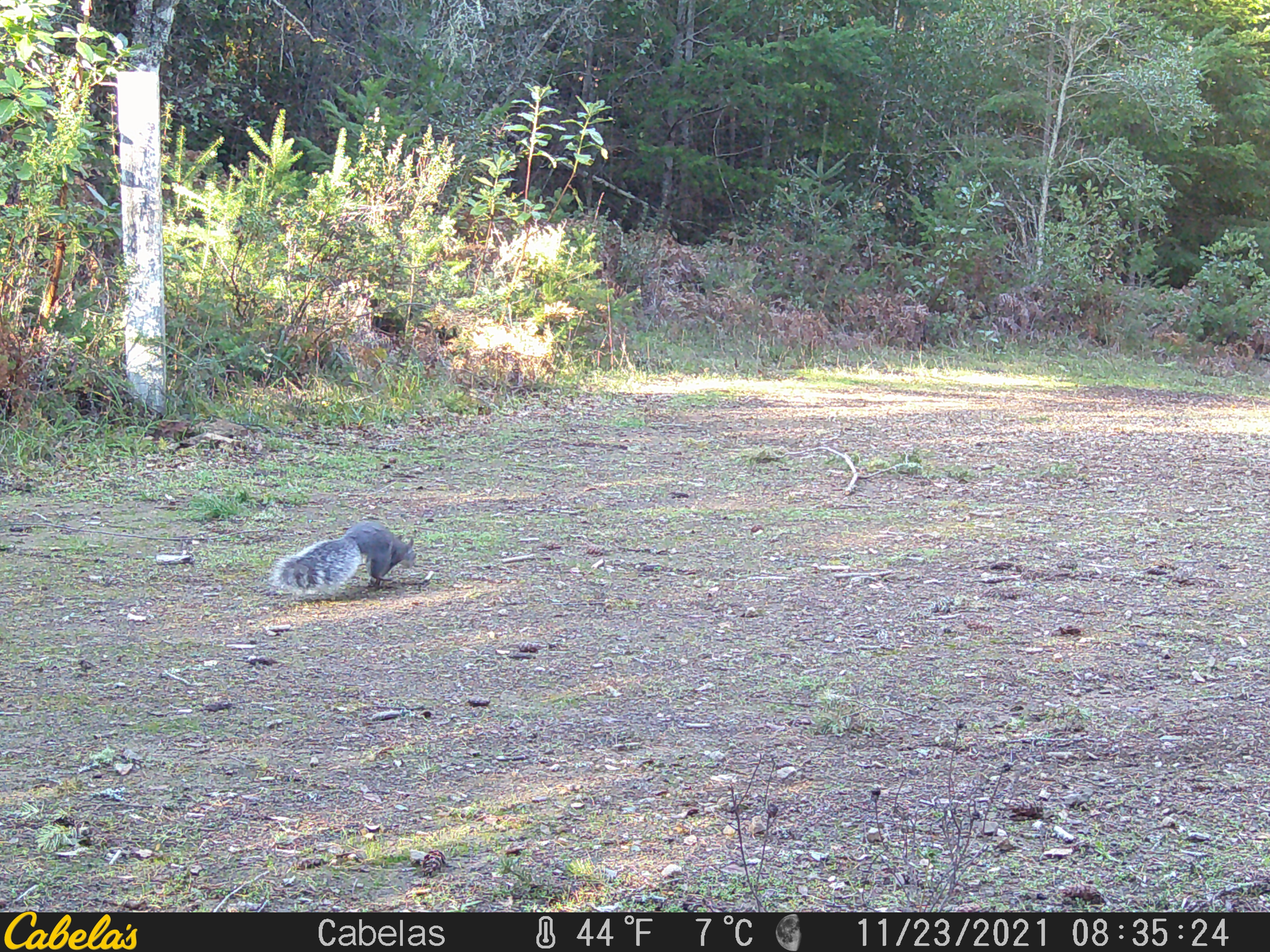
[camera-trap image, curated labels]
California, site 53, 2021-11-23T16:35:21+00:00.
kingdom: Animalia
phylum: Chordata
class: Mammalia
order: Rodentia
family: Sciuridae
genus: Sciurus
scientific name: Sciurus griseus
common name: western gray squirrel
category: western grey squirrel